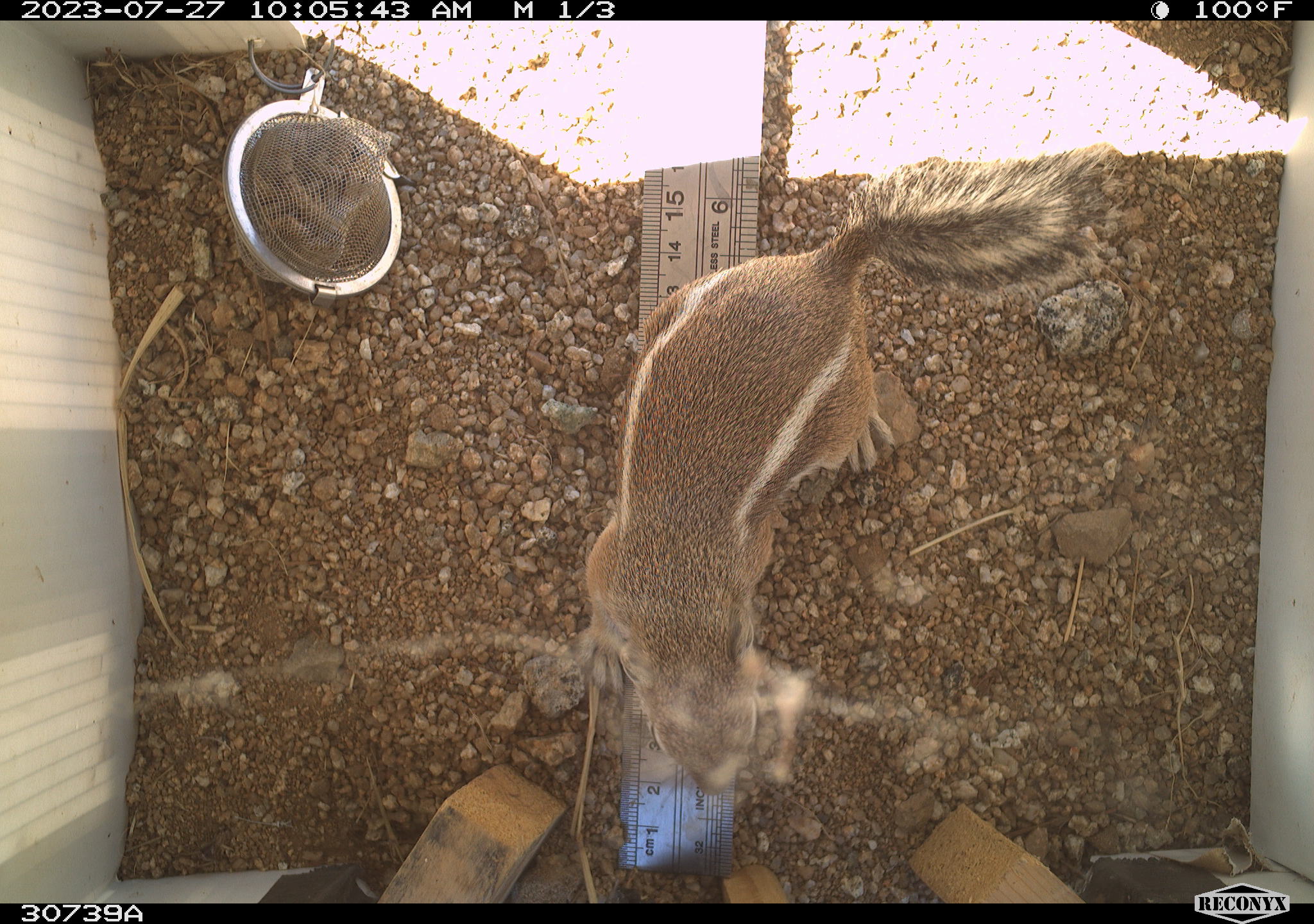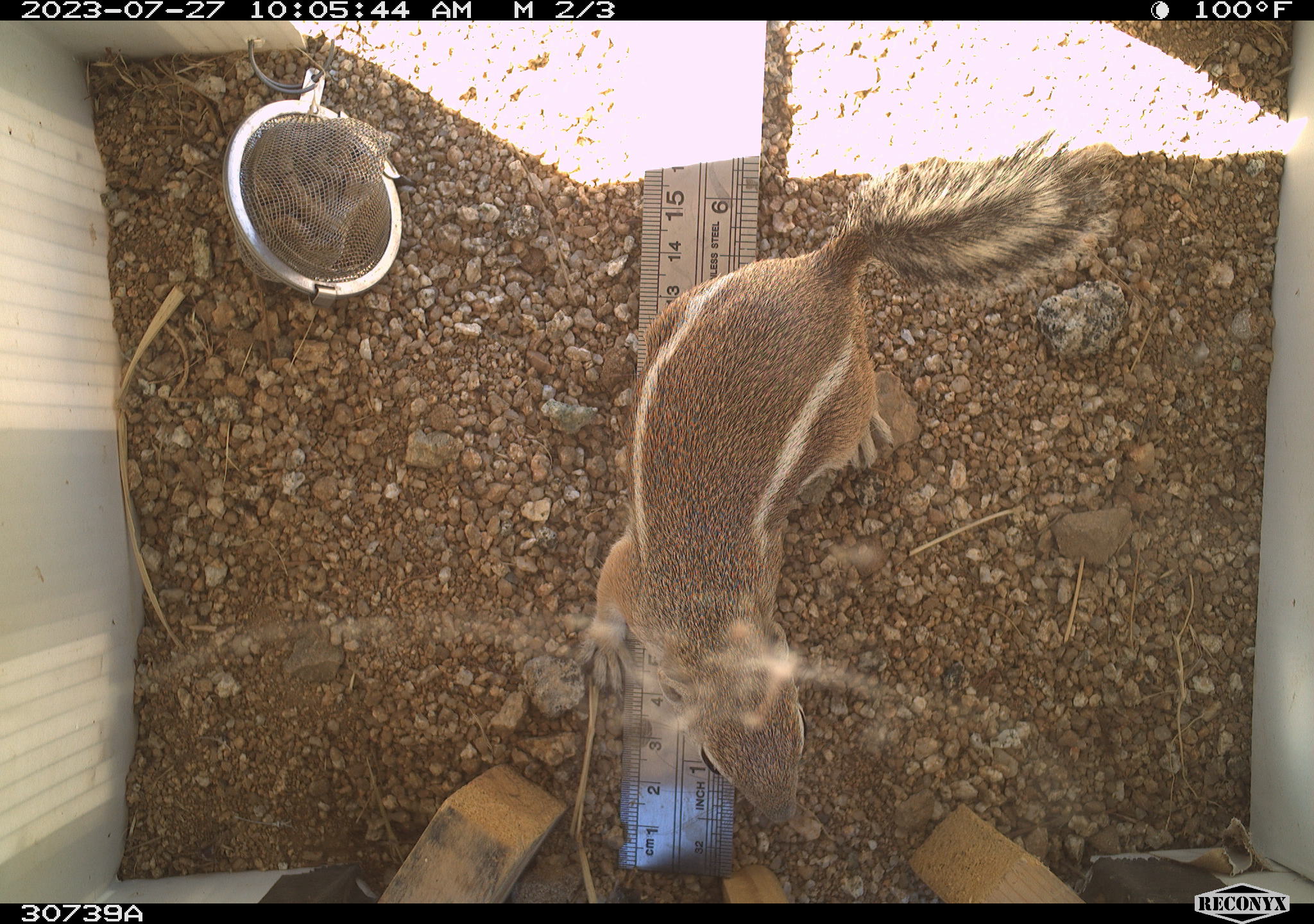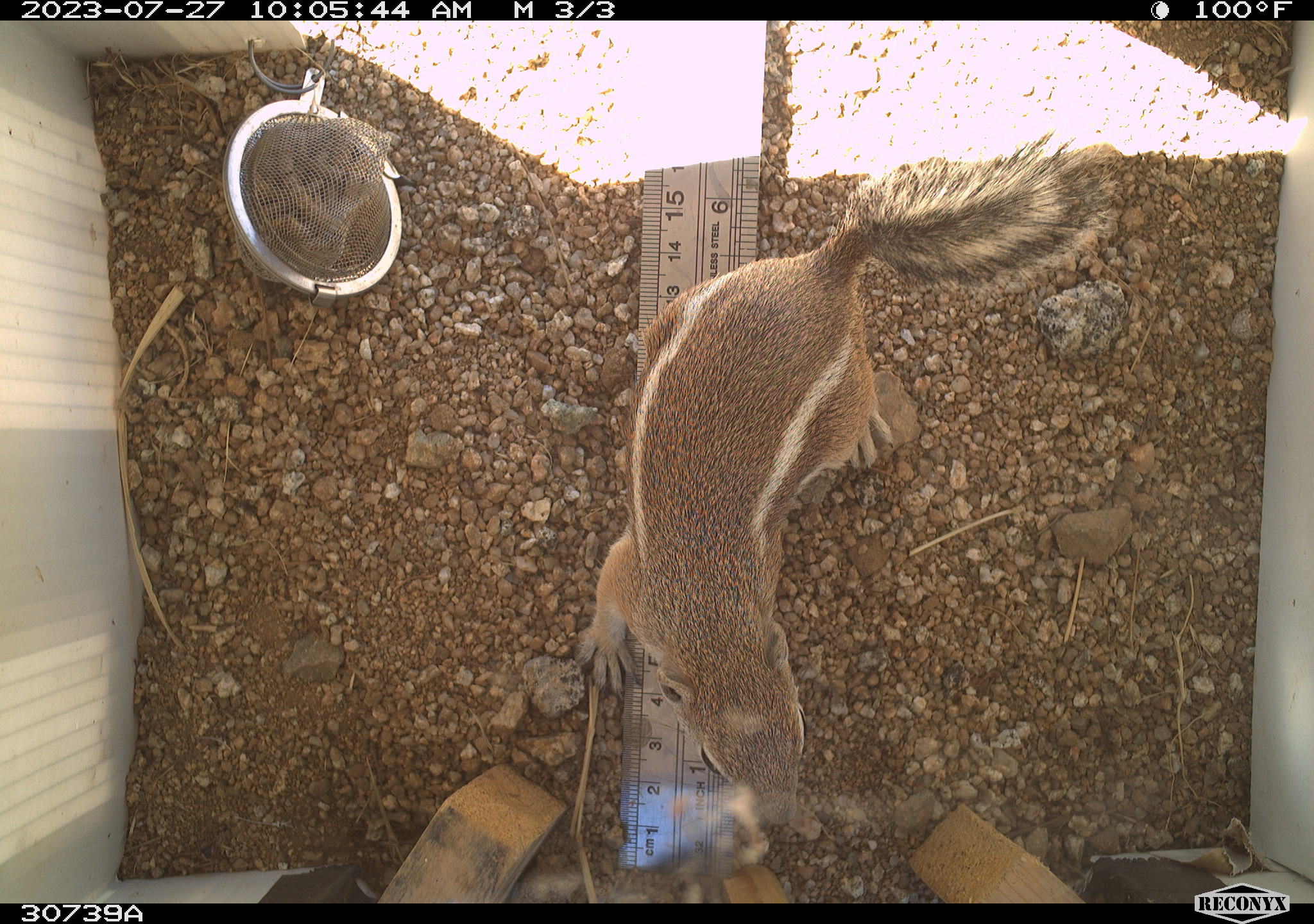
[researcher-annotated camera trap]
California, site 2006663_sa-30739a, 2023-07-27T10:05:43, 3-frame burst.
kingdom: Animalia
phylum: Chordata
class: Mammalia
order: Rodentia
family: Sciuridae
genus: Ammospermophilus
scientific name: Ammospermophilus leucurus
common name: white-tailed antelope squirrel